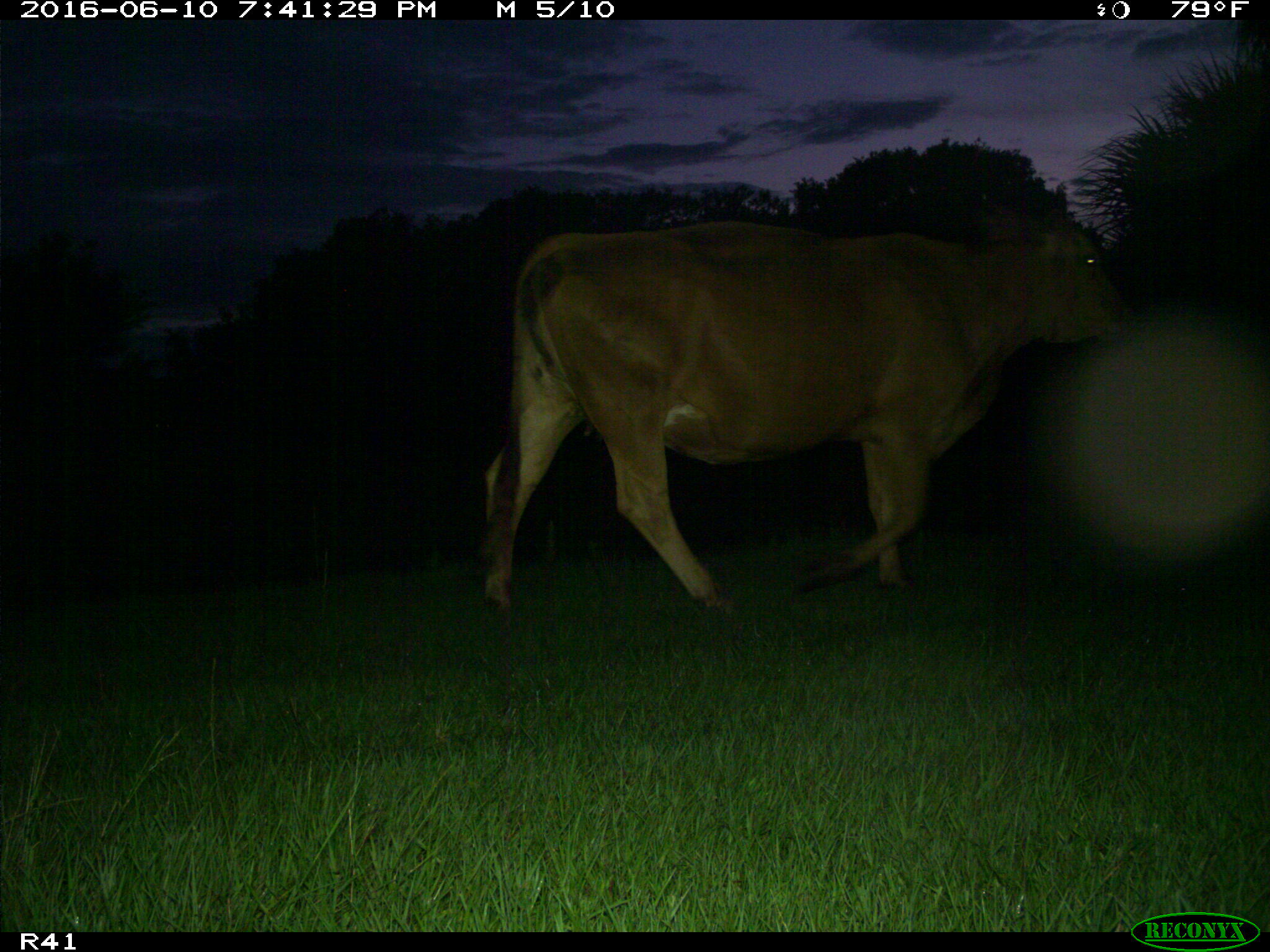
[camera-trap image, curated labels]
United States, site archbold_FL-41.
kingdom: Animalia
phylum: Chordata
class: Mammalia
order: Artiodactyla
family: Bovidae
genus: Bos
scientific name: Bos taurus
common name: domestic cow